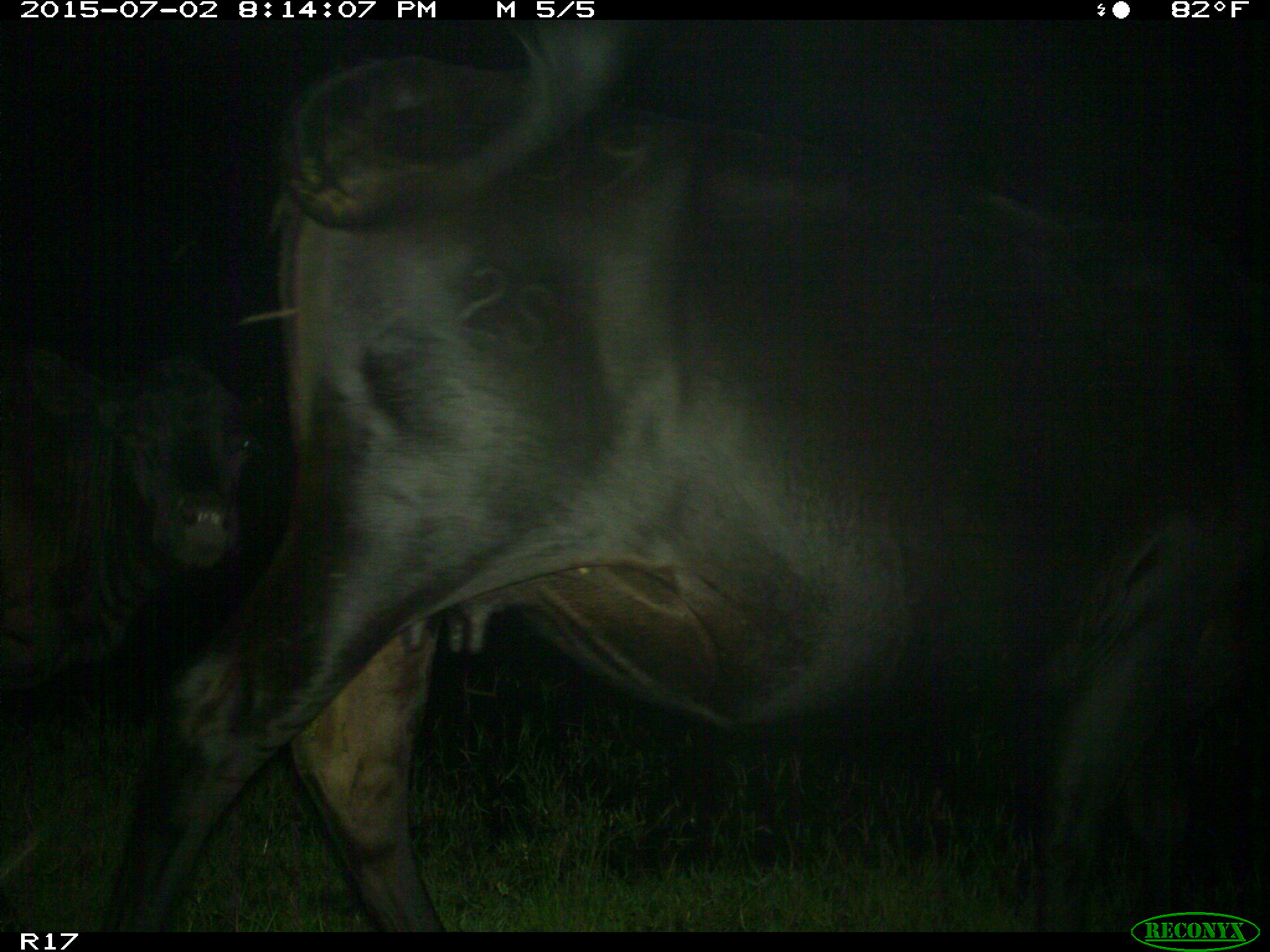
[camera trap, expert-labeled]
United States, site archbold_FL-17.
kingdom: Animalia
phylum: Chordata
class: Mammalia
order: Artiodactyla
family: Bovidae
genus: Bos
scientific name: Bos taurus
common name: domestic cow